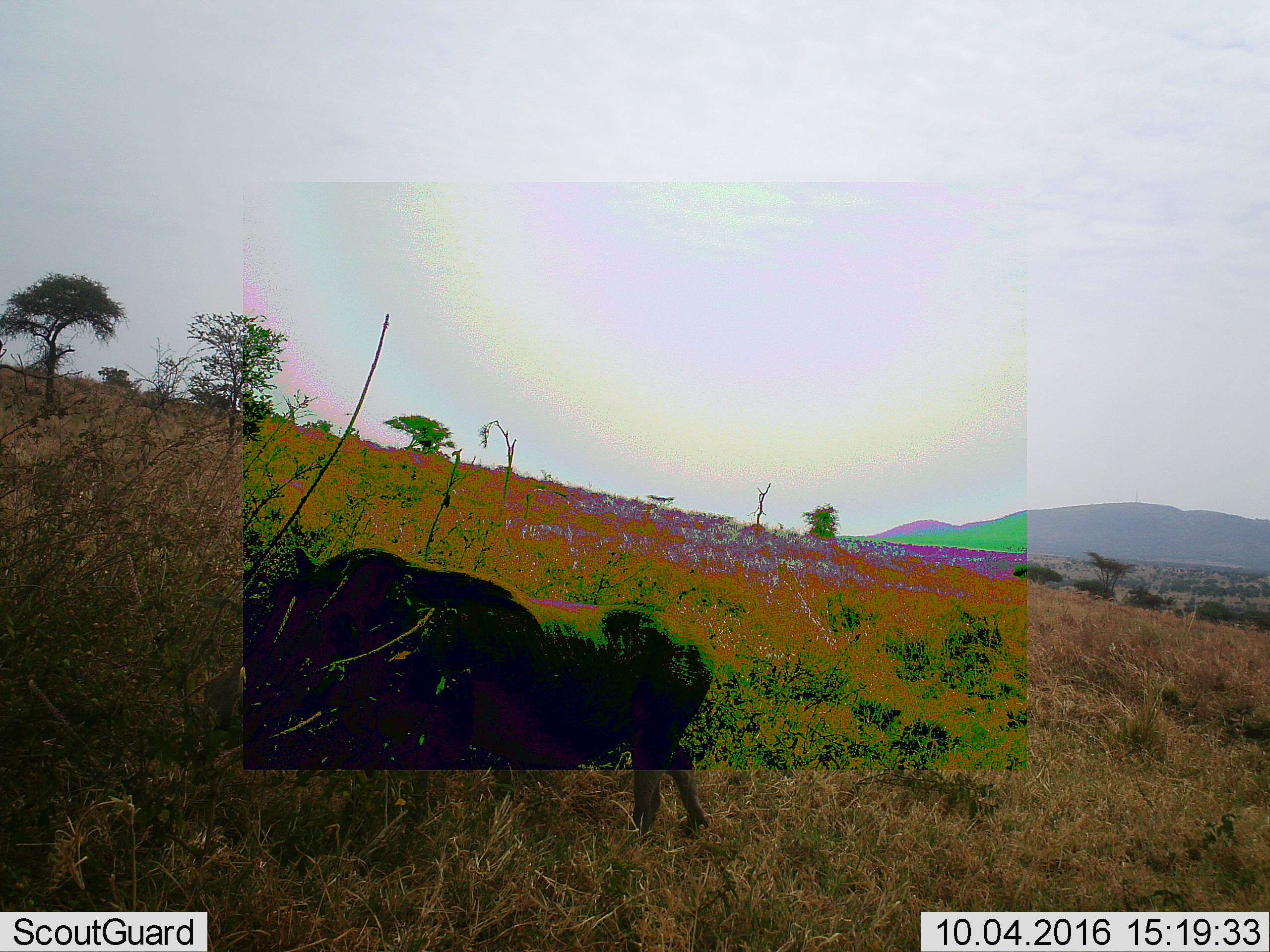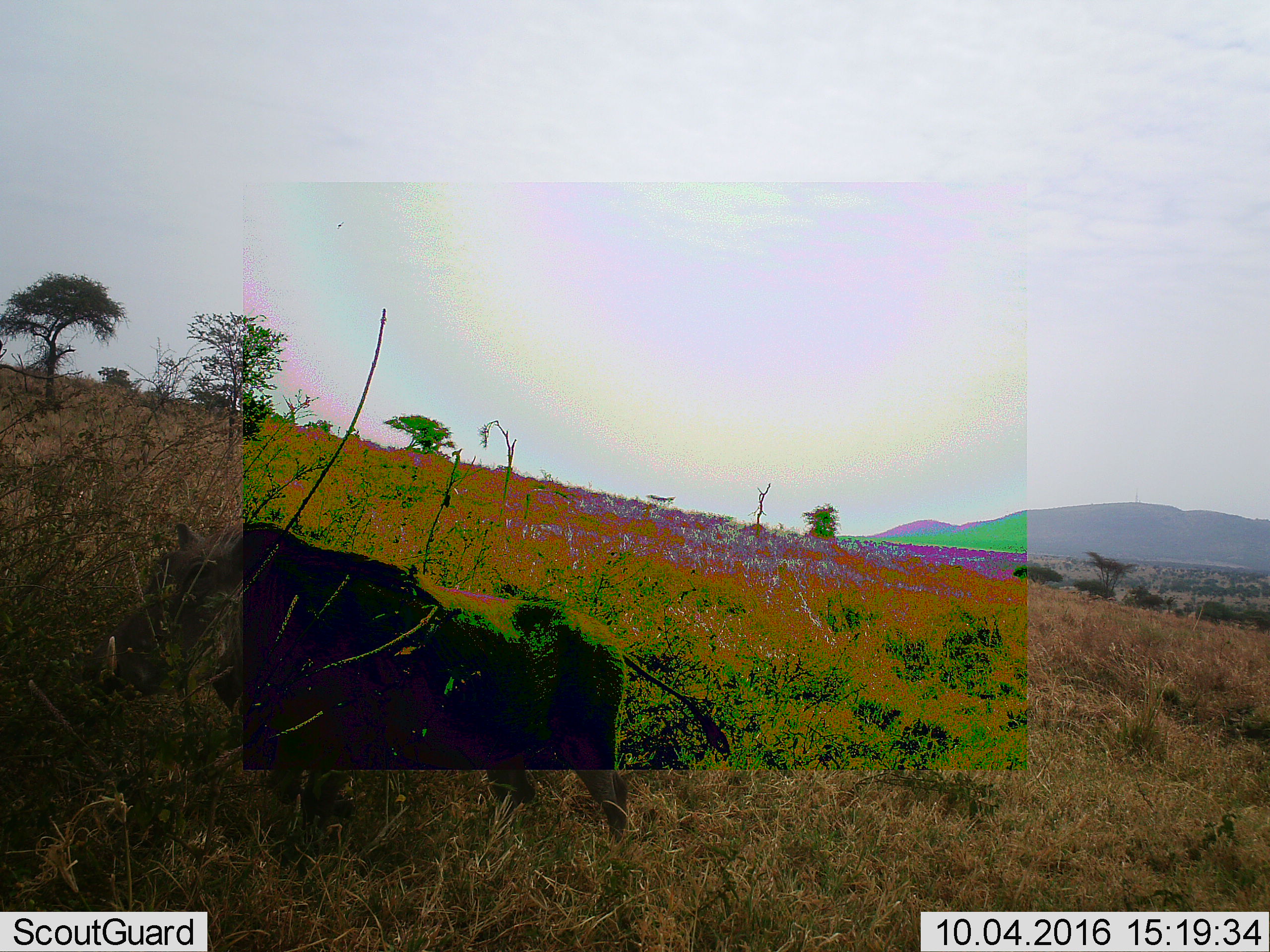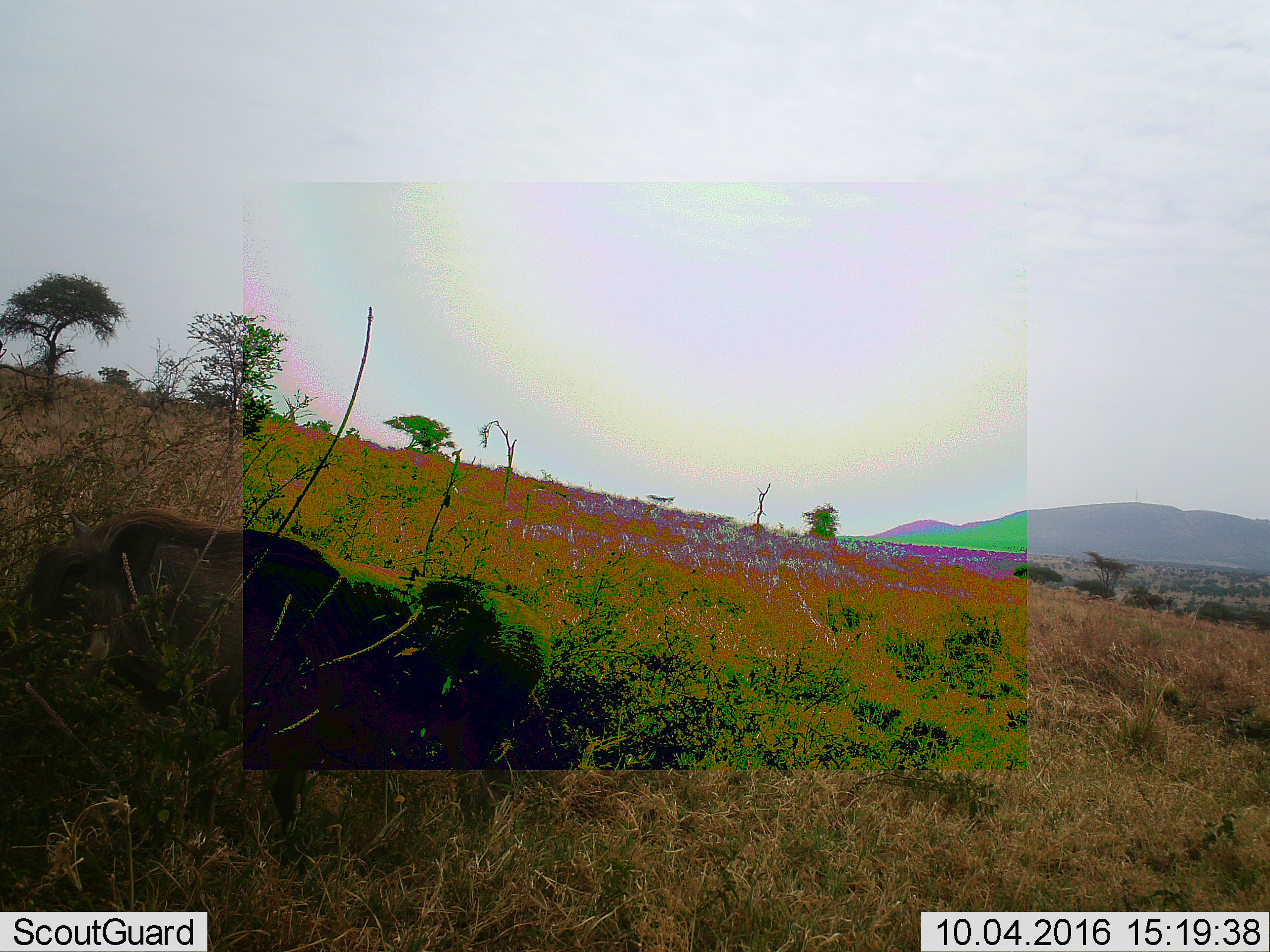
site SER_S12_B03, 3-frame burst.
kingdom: Animalia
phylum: Chordata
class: Mammalia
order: Artiodactyla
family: Suidae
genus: Phacochoerus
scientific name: Phacochoerus africanus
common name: warthog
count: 1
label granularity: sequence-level